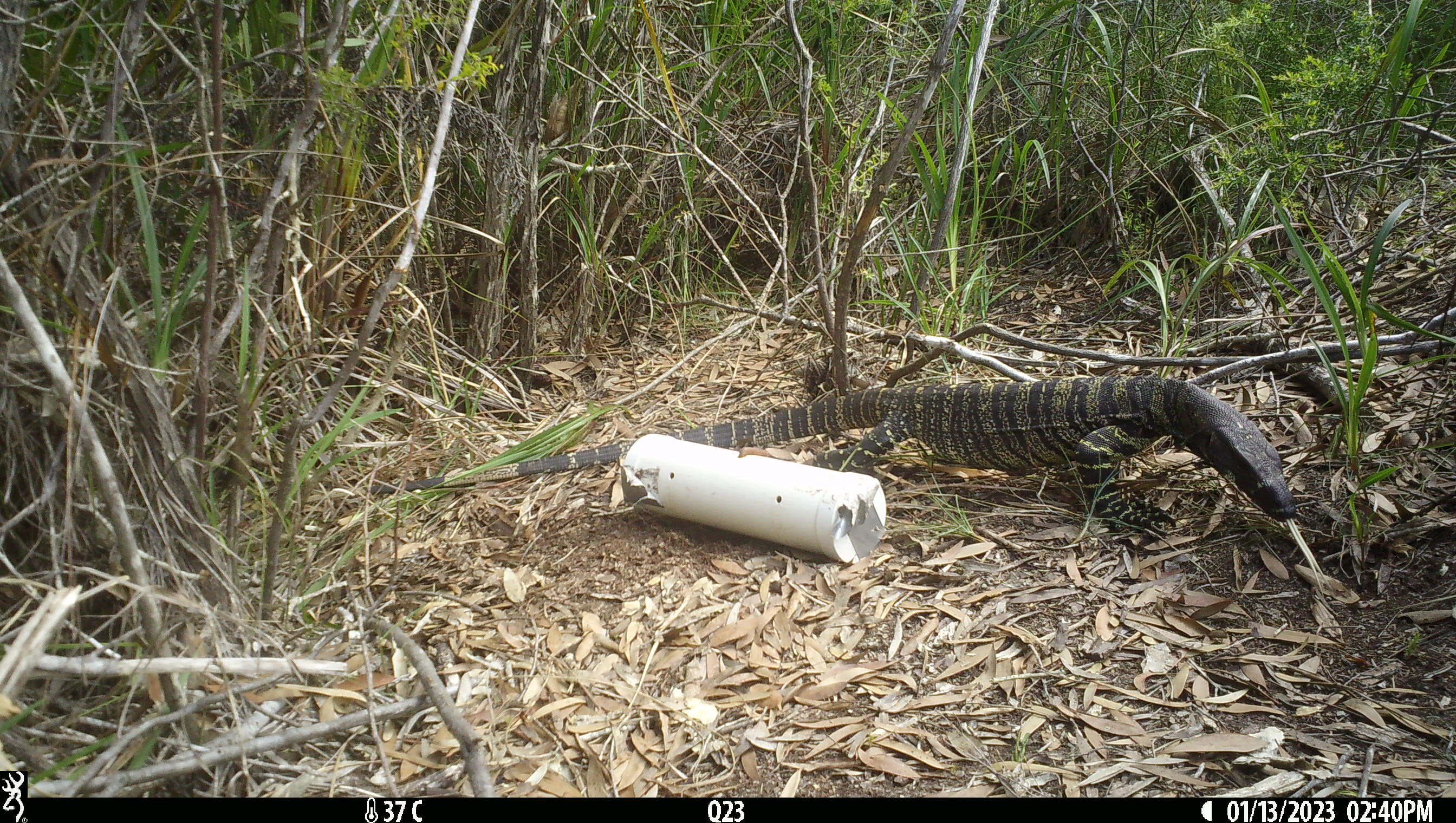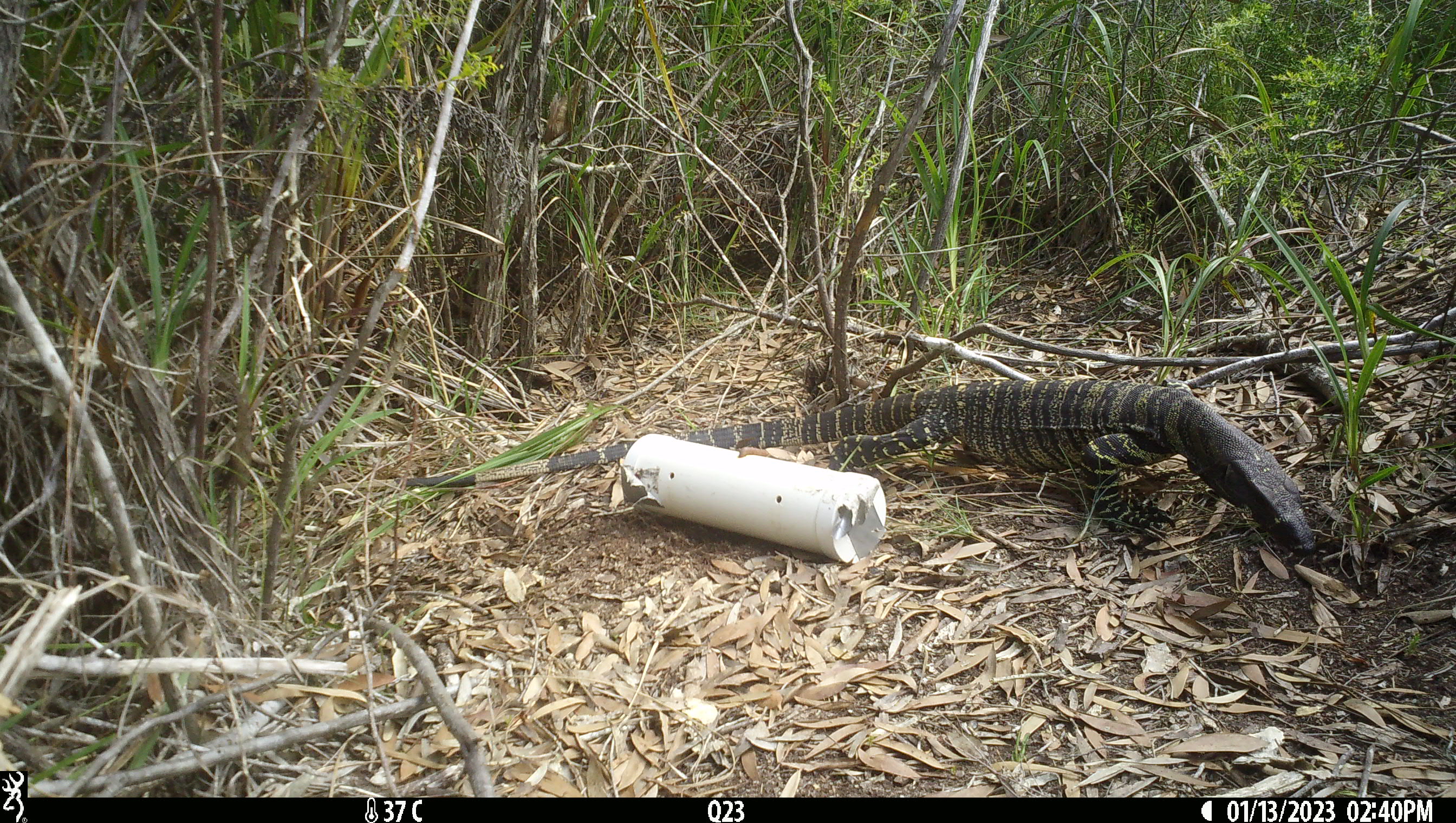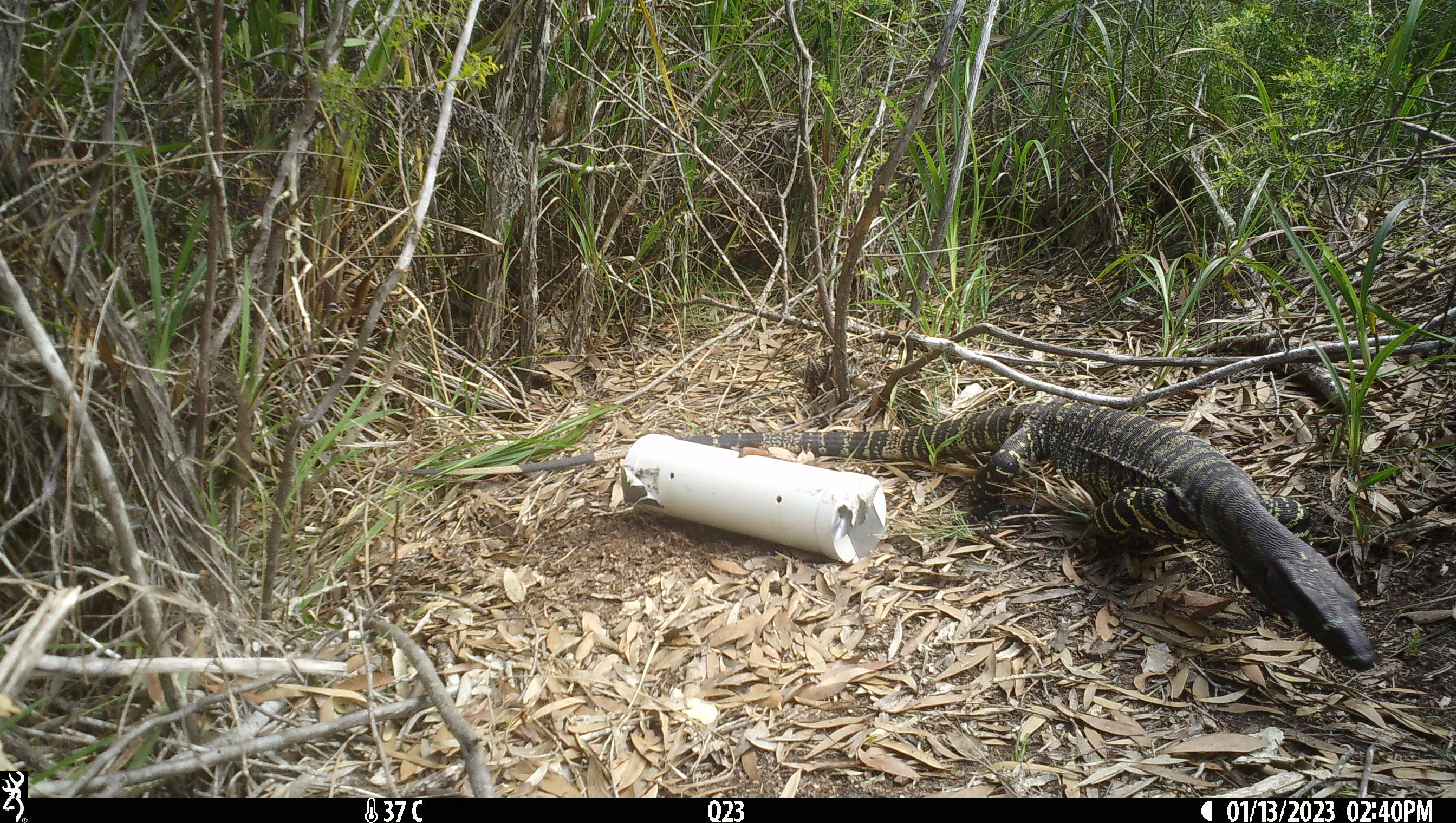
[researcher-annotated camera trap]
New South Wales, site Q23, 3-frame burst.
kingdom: Animalia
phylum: Chordata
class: Reptilia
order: Squamata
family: Varanidae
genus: Varanus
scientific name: Varanus varius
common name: lace monitor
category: goanna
Goanna (lace monitor) (Varanus varius).